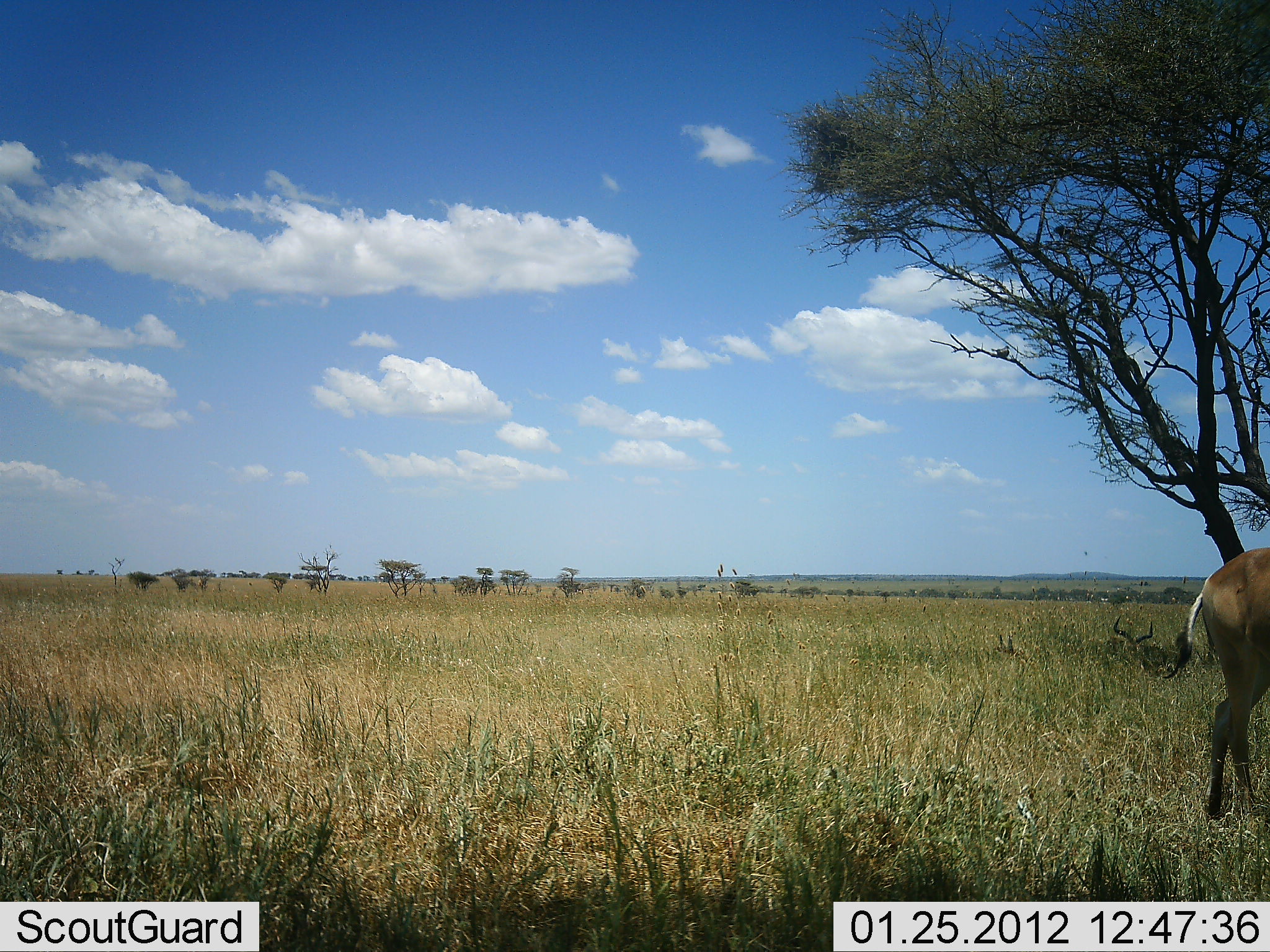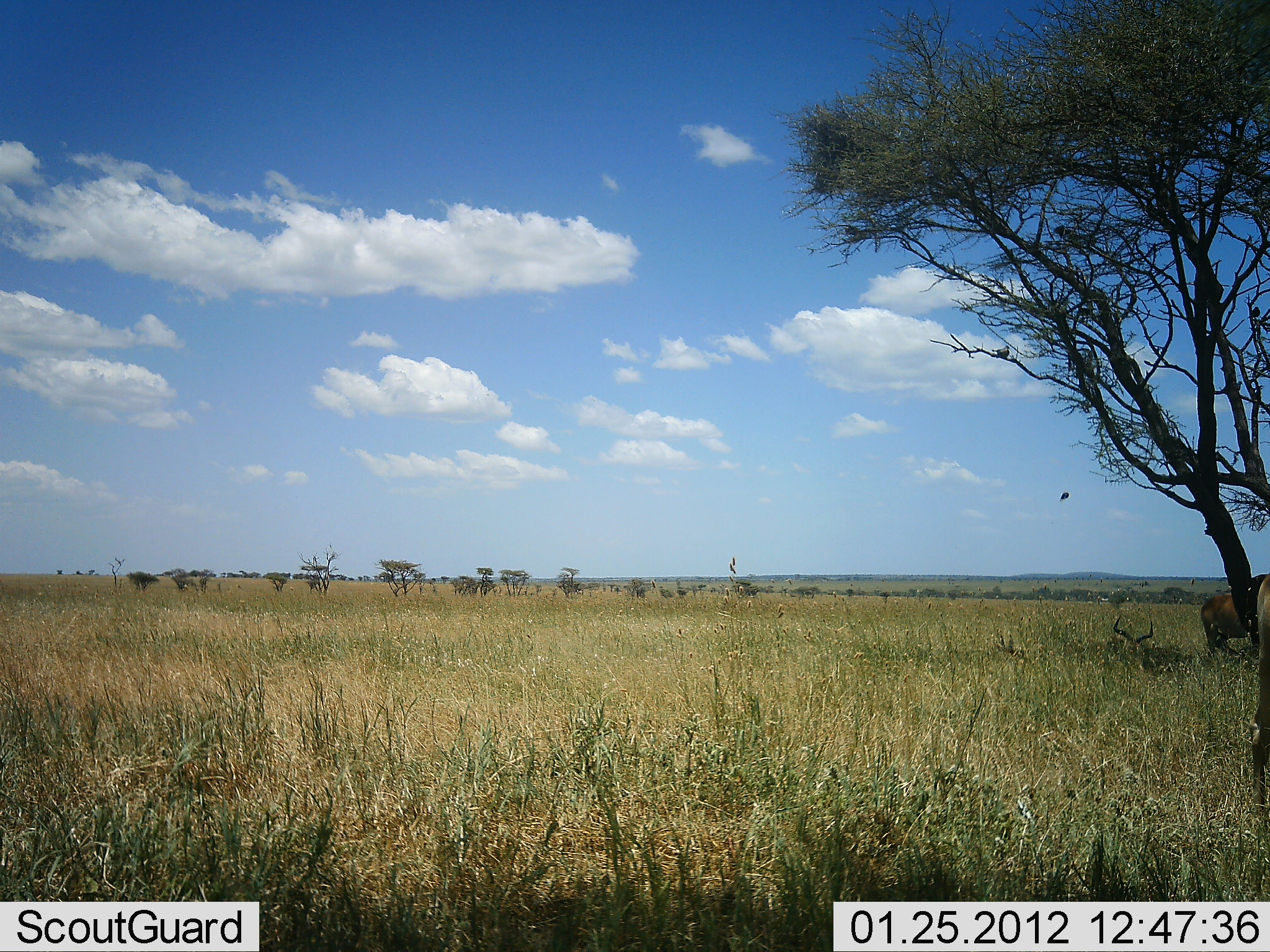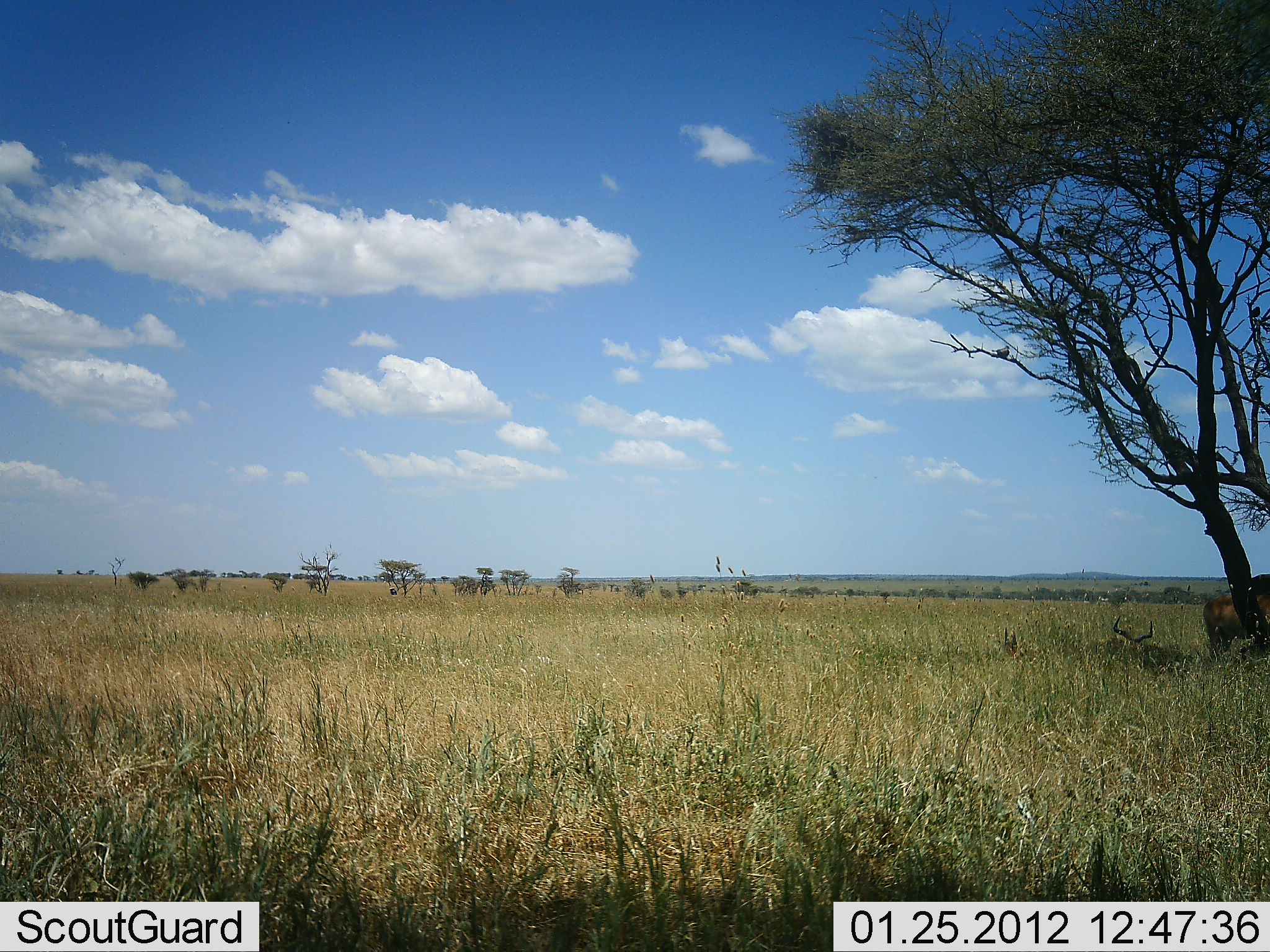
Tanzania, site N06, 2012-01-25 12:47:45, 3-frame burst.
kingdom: Animalia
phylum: Chordata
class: Mammalia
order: Artiodactyla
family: Bovidae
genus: Alcelaphus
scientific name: Alcelaphus buselaphus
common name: hartebeest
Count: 3.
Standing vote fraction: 82%.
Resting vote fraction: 91%.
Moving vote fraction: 73%.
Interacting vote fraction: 0%.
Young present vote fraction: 9%.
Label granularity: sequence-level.